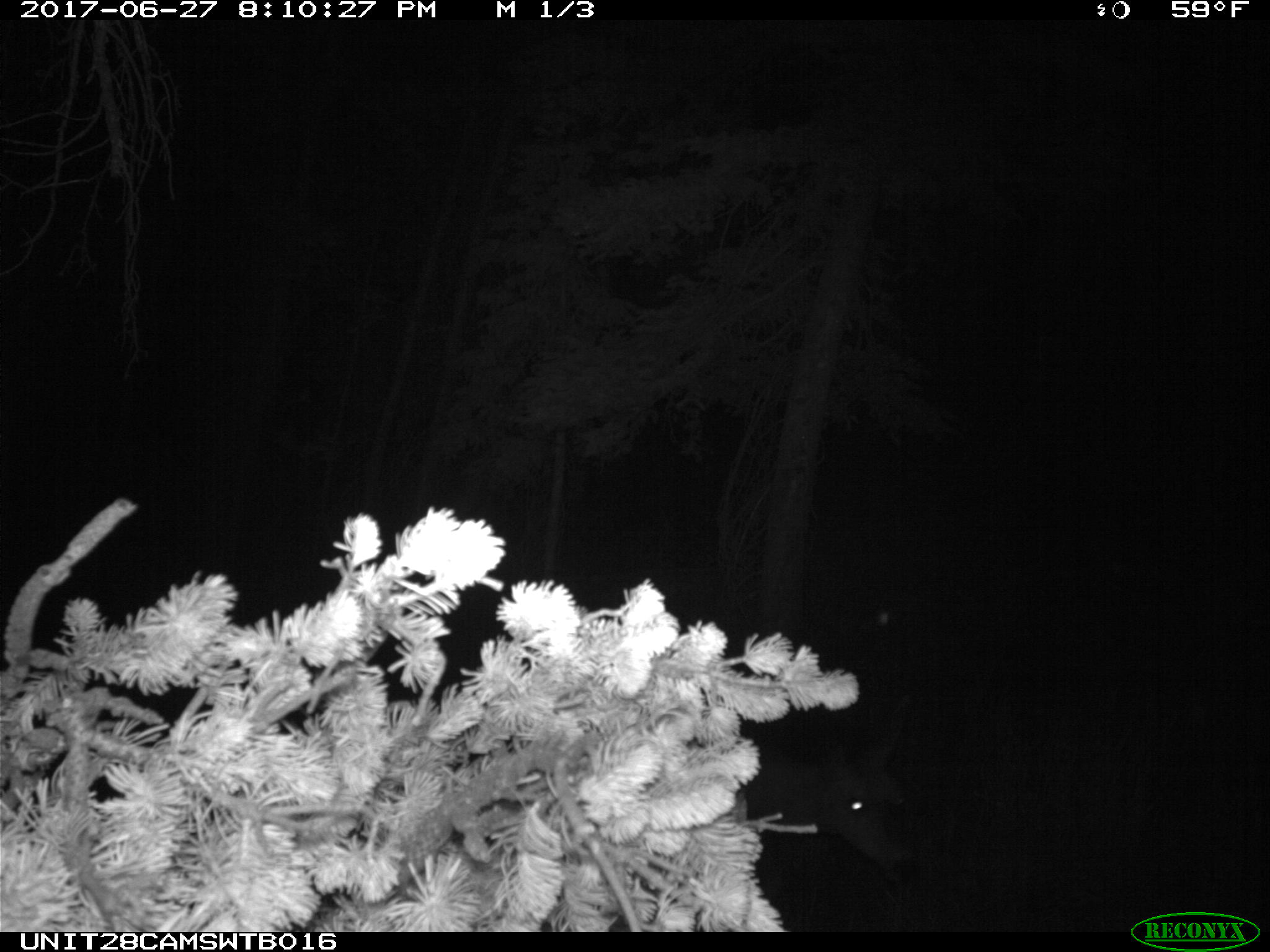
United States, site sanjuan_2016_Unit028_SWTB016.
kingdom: Animalia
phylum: Chordata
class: Mammalia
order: Artiodactyla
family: Cervidae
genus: Odocoileus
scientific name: Odocoileus hemionus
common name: mule deer